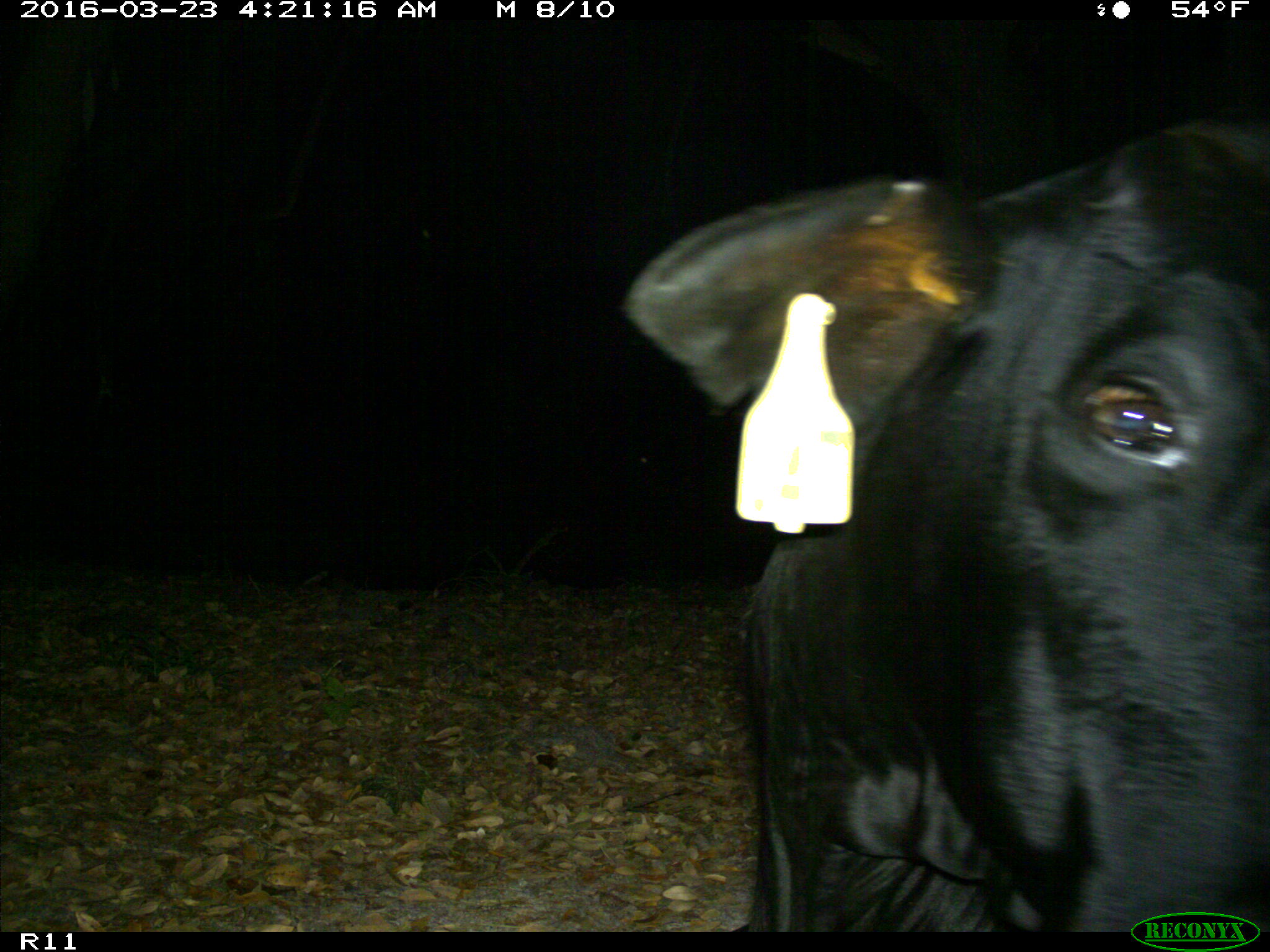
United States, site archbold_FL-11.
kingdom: Animalia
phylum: Chordata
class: Mammalia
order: Artiodactyla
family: Bovidae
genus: Bos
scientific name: Bos taurus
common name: domestic cow